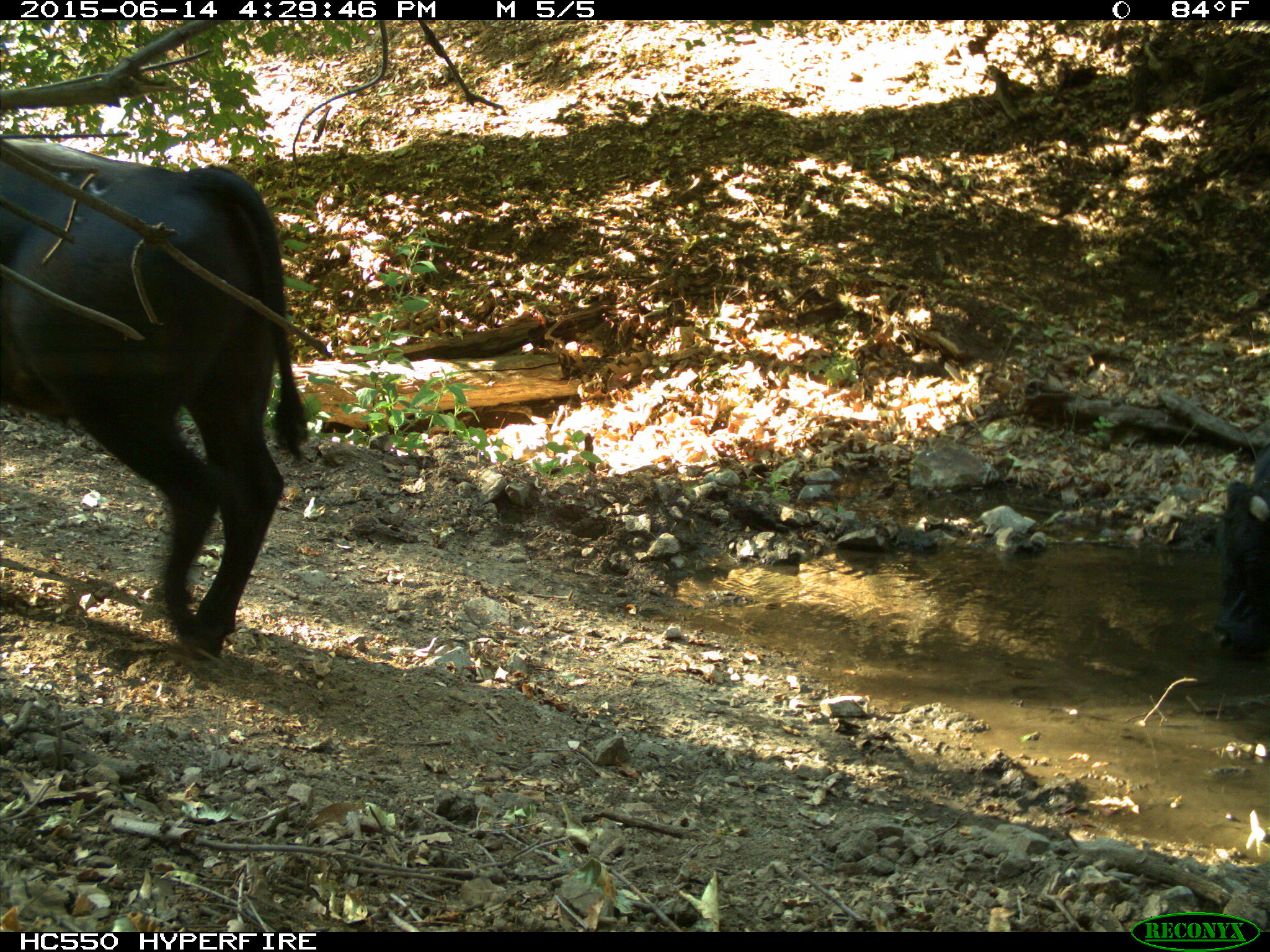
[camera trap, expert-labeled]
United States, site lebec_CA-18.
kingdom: Animalia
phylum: Chordata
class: Mammalia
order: Artiodactyla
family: Bovidae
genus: Bos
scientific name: Bos taurus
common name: domestic cow